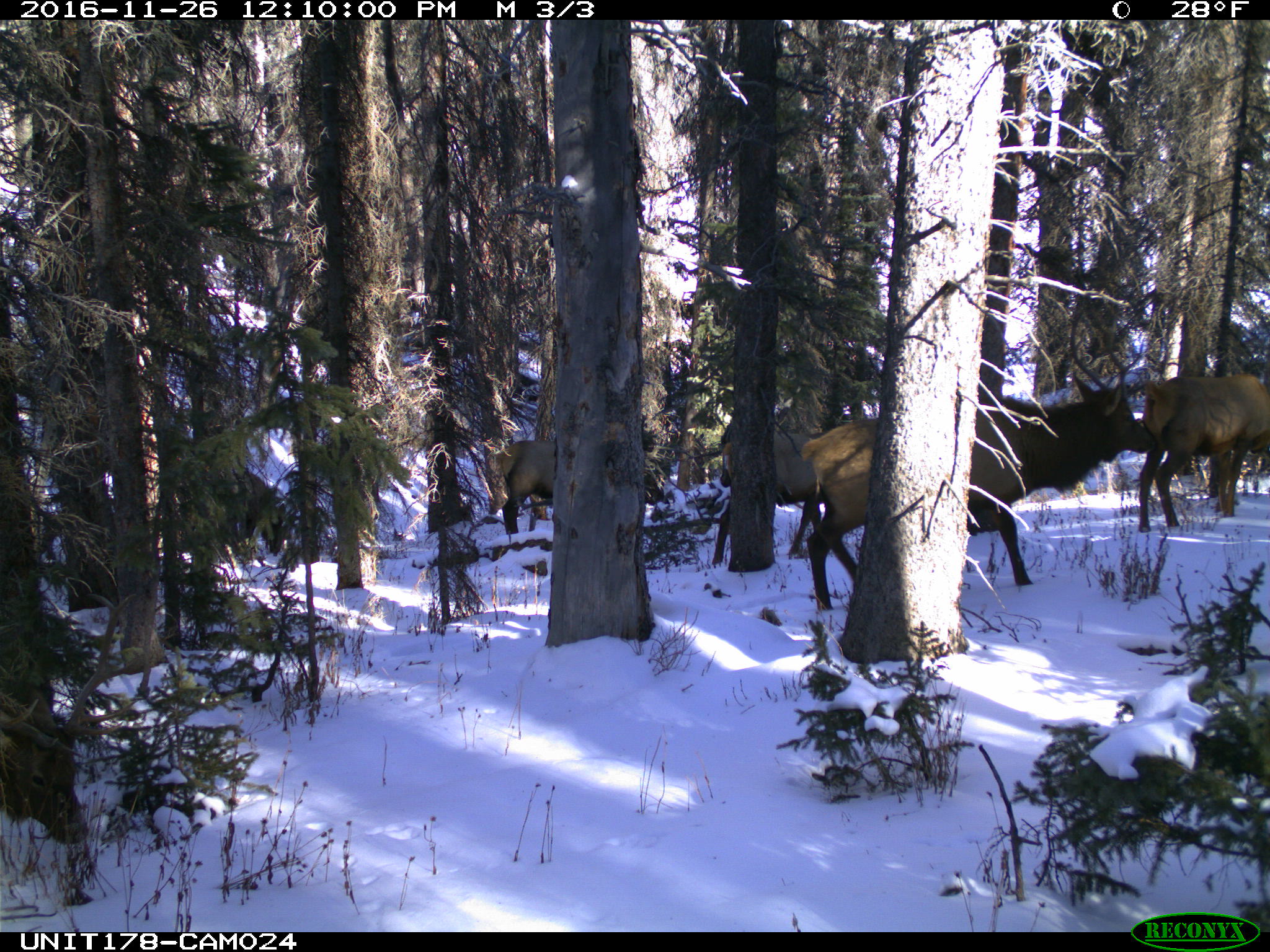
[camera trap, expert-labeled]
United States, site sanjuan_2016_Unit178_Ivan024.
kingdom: Animalia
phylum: Chordata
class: Mammalia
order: Artiodactyla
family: Cervidae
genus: Cervus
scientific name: Cervus elaphus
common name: red deer